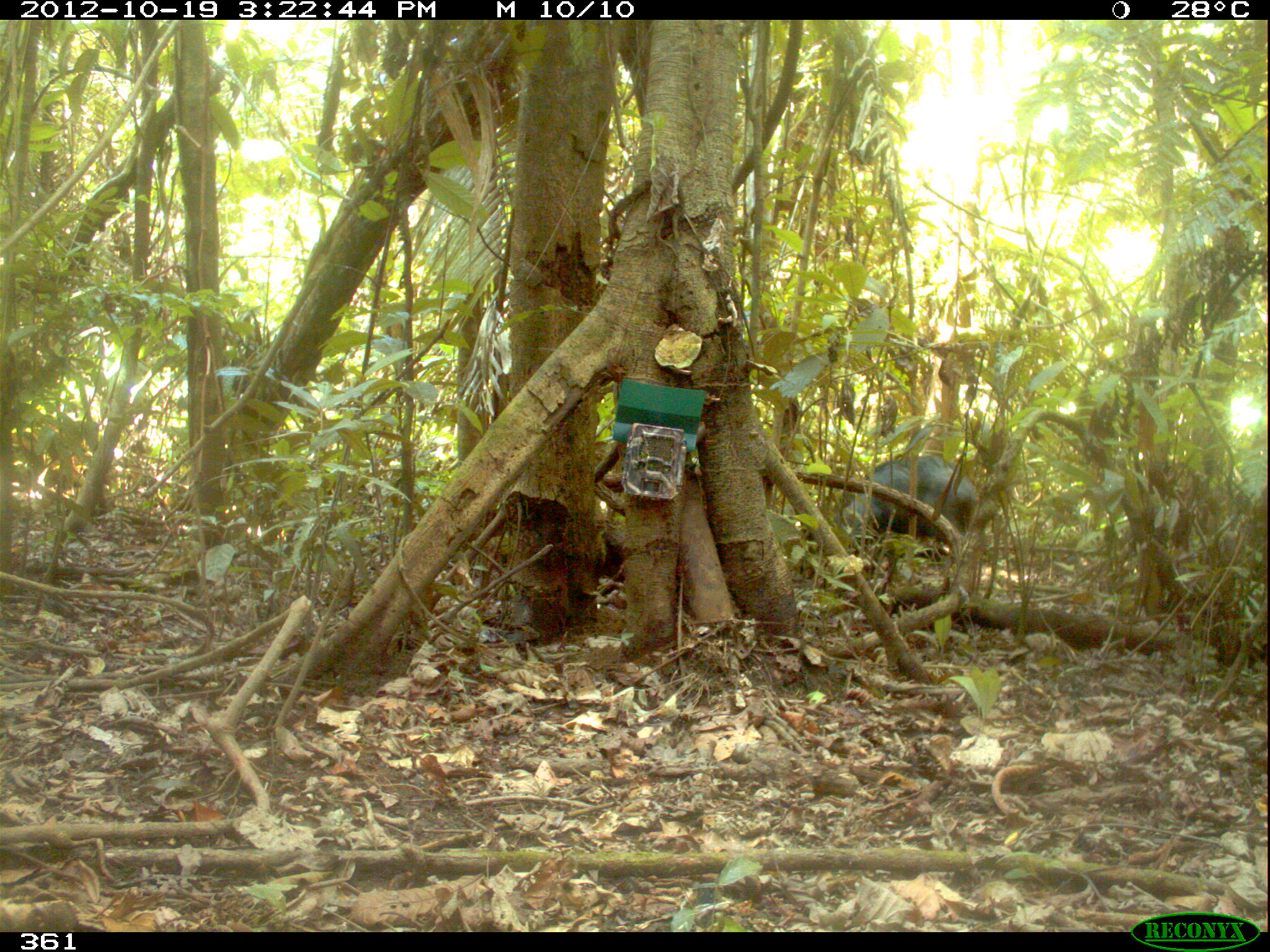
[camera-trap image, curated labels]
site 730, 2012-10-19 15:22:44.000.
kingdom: Animalia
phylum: Chordata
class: Mammalia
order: Artiodactyla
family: Tayassuidae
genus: Tayassu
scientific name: Tayassu pecari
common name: white-lipped peccary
Tayassu pecari (white-lipped peccary).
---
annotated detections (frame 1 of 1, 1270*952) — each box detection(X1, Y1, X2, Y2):
tayassu pecari: detection(830, 454, 983, 553)